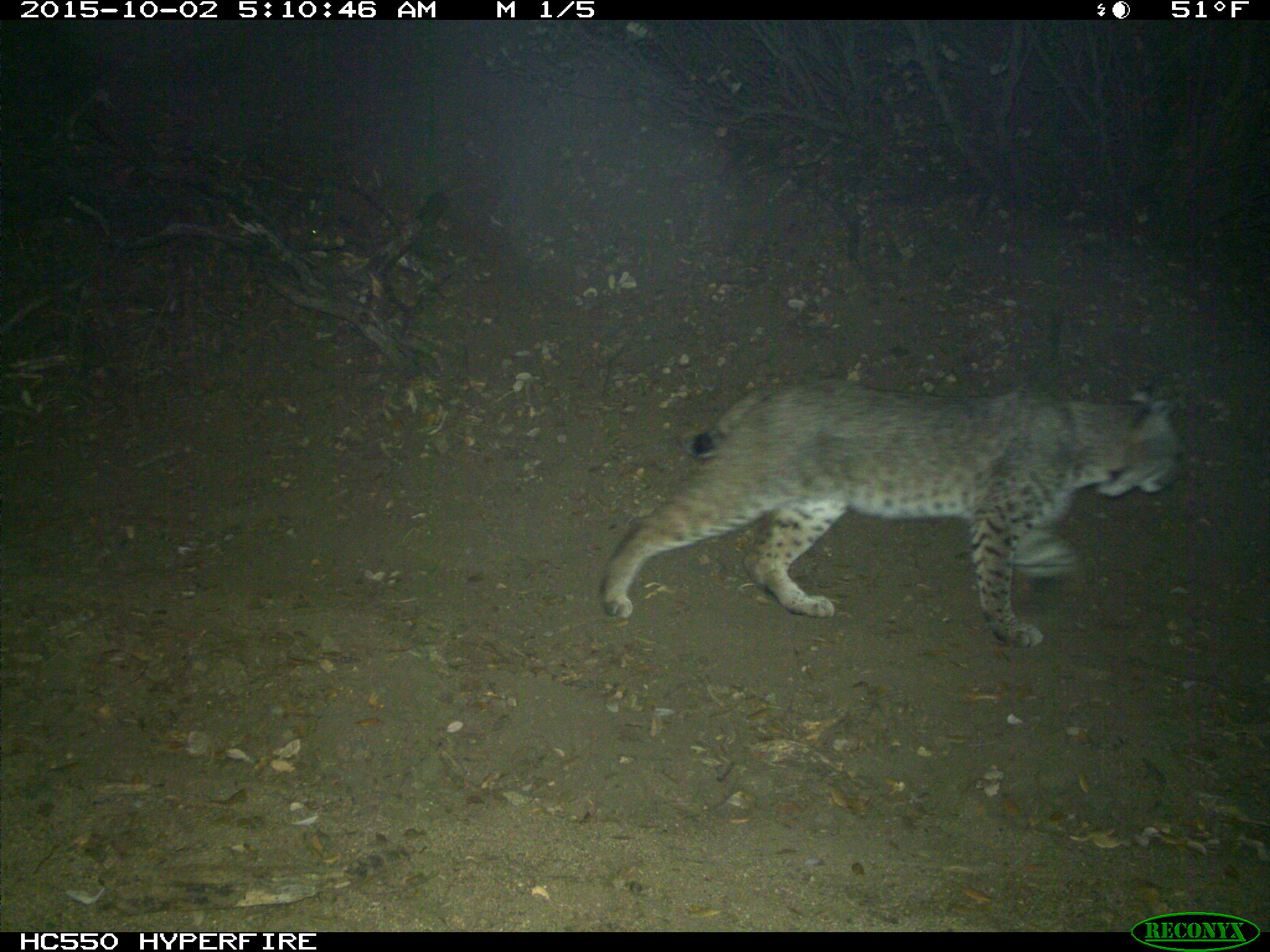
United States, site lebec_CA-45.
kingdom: Animalia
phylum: Chordata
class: Mammalia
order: Carnivora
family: Felidae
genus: Lynx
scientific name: Lynx rufus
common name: bobcat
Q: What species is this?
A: Lynx rufus (bobcat).